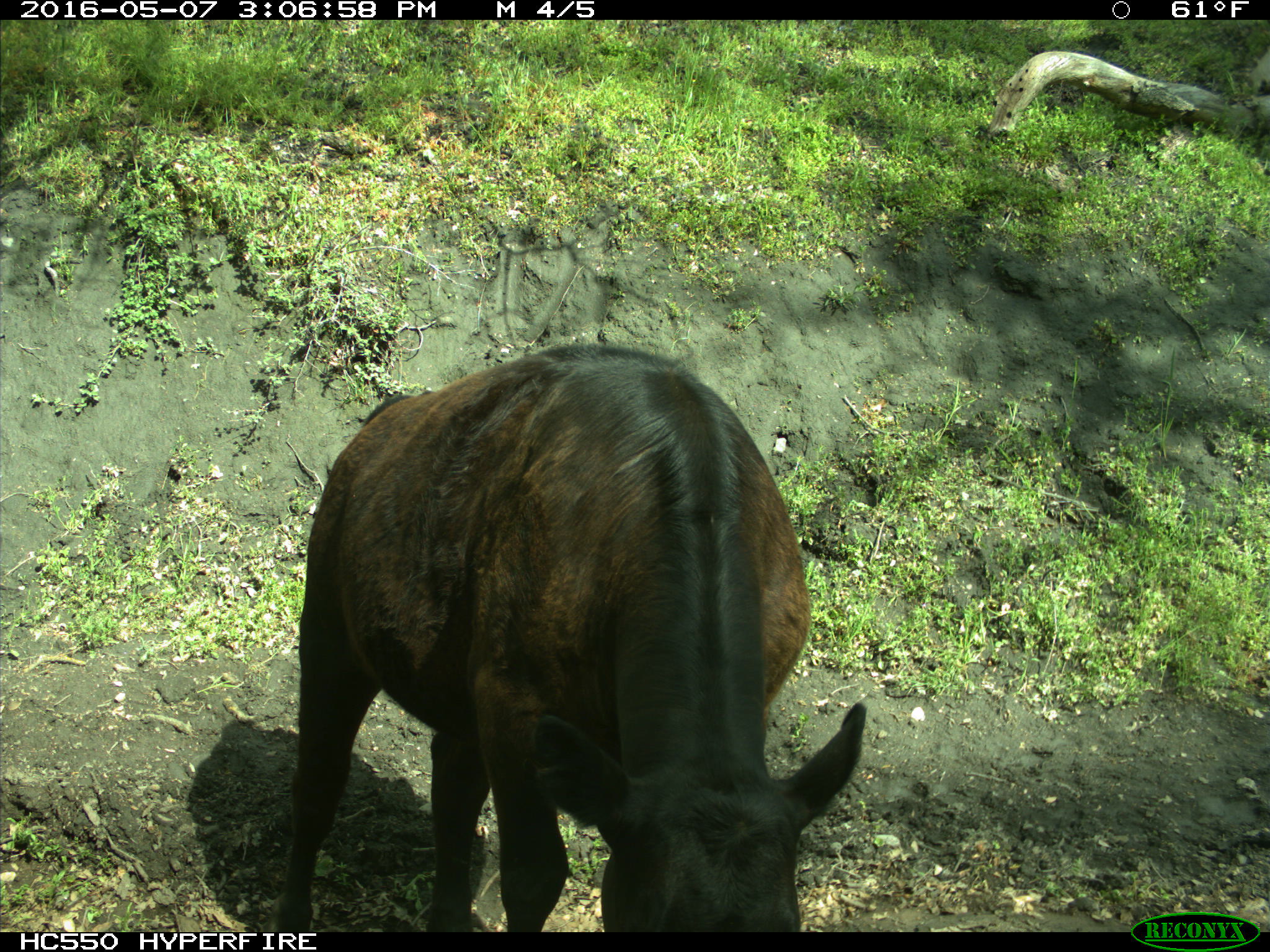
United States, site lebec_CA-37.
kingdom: Animalia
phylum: Chordata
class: Mammalia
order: Artiodactyla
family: Bovidae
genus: Bos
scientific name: Bos taurus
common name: domestic cow